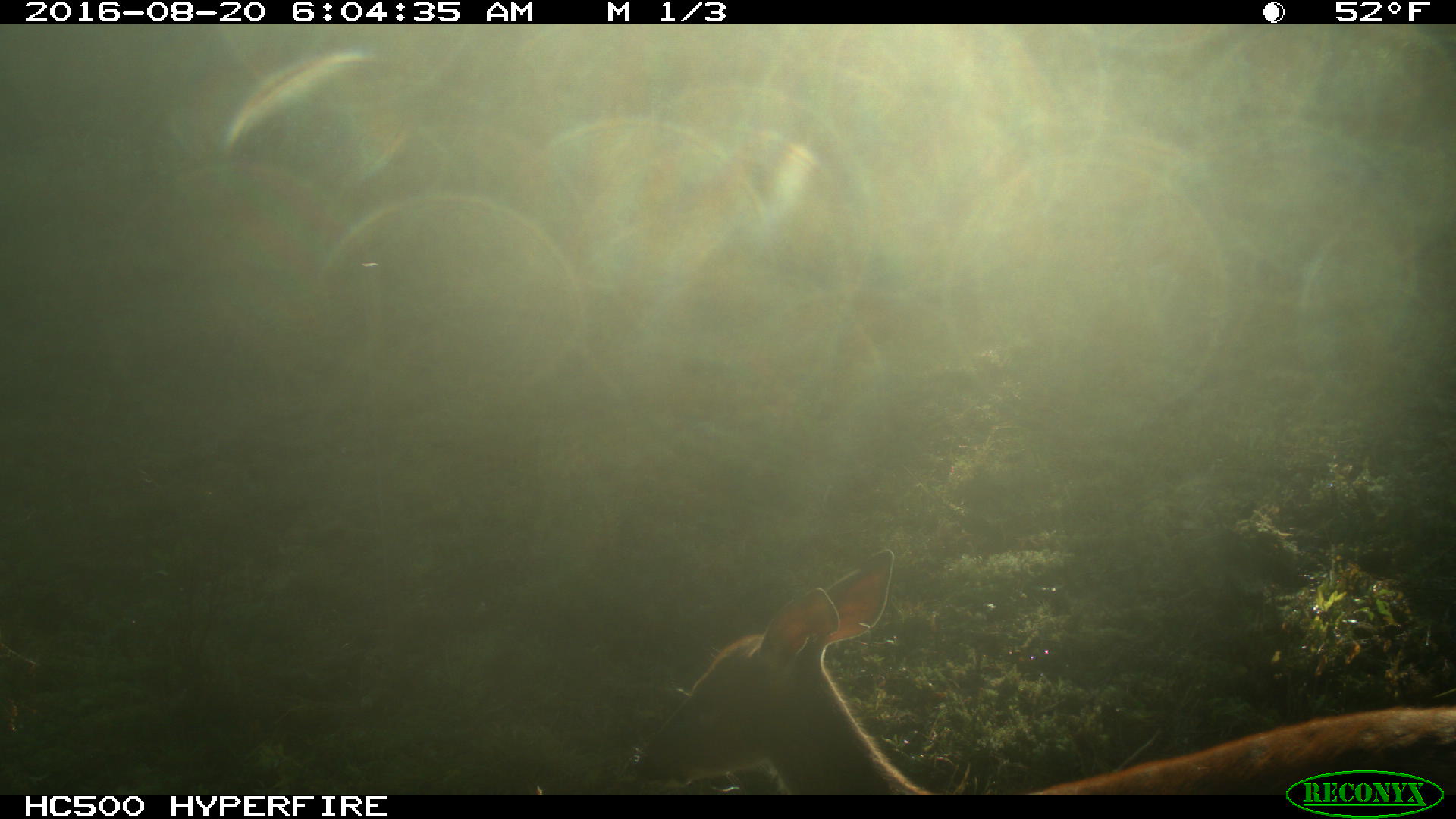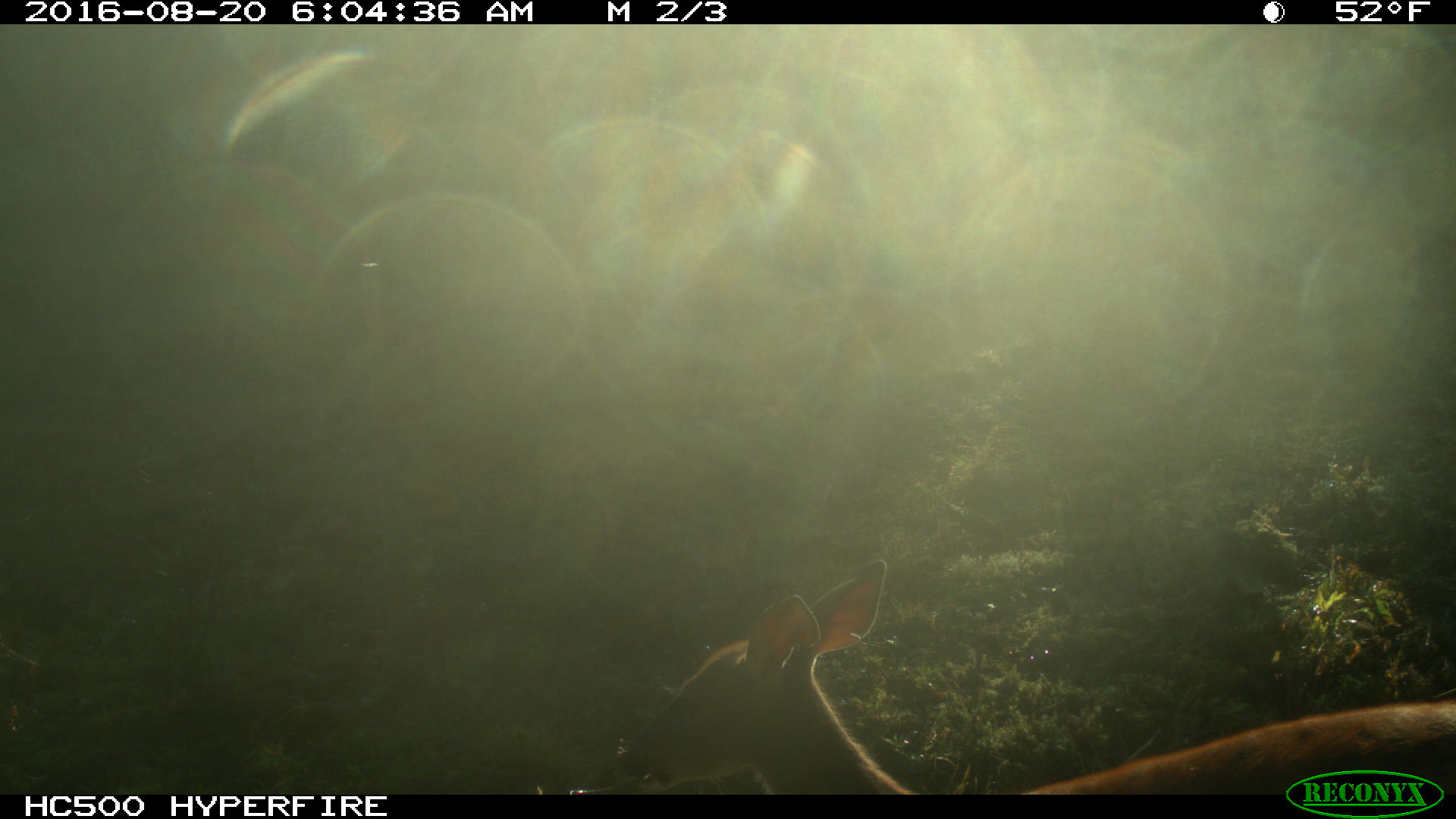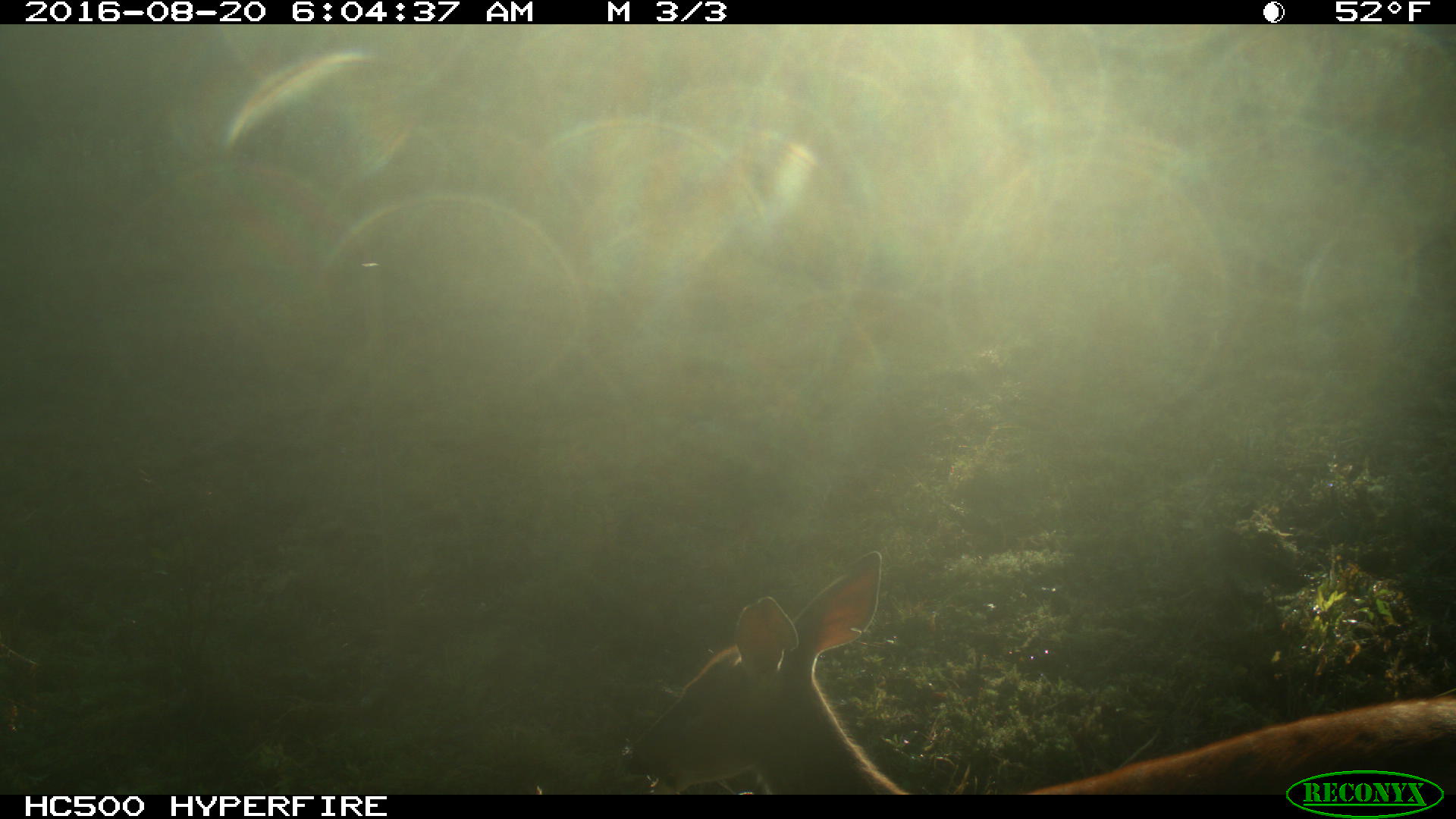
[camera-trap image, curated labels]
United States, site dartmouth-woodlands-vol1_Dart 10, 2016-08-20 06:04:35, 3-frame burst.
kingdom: Animalia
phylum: Chordata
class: Mammalia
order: Artiodactyla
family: Cervidae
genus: Odocoileus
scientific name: Odocoileus virginianus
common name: white-tailed deer